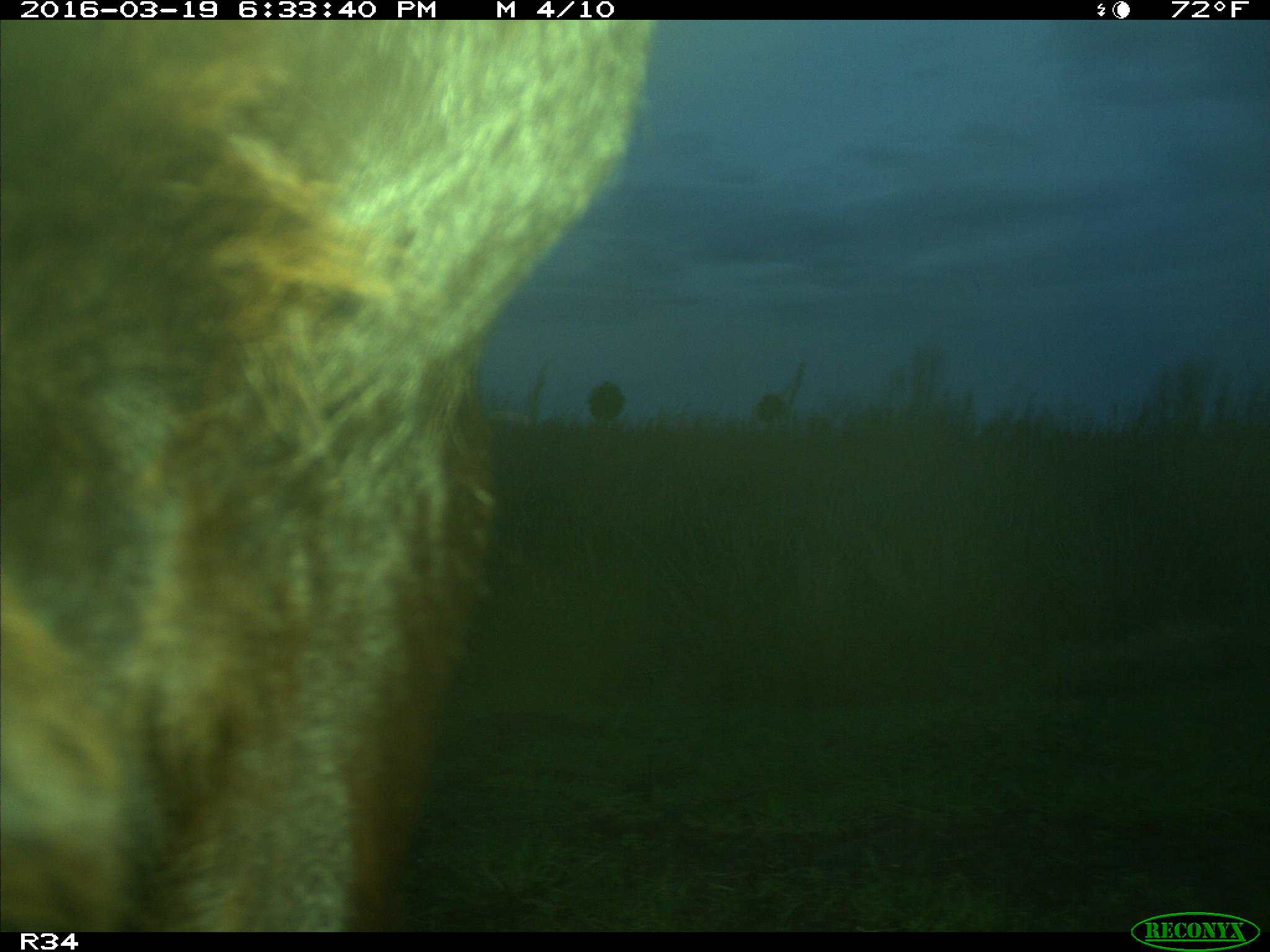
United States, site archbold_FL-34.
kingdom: Animalia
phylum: Chordata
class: Mammalia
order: Artiodactyla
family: Bovidae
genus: Bos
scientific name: Bos taurus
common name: domestic cow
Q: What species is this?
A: Bos taurus (domestic cow).